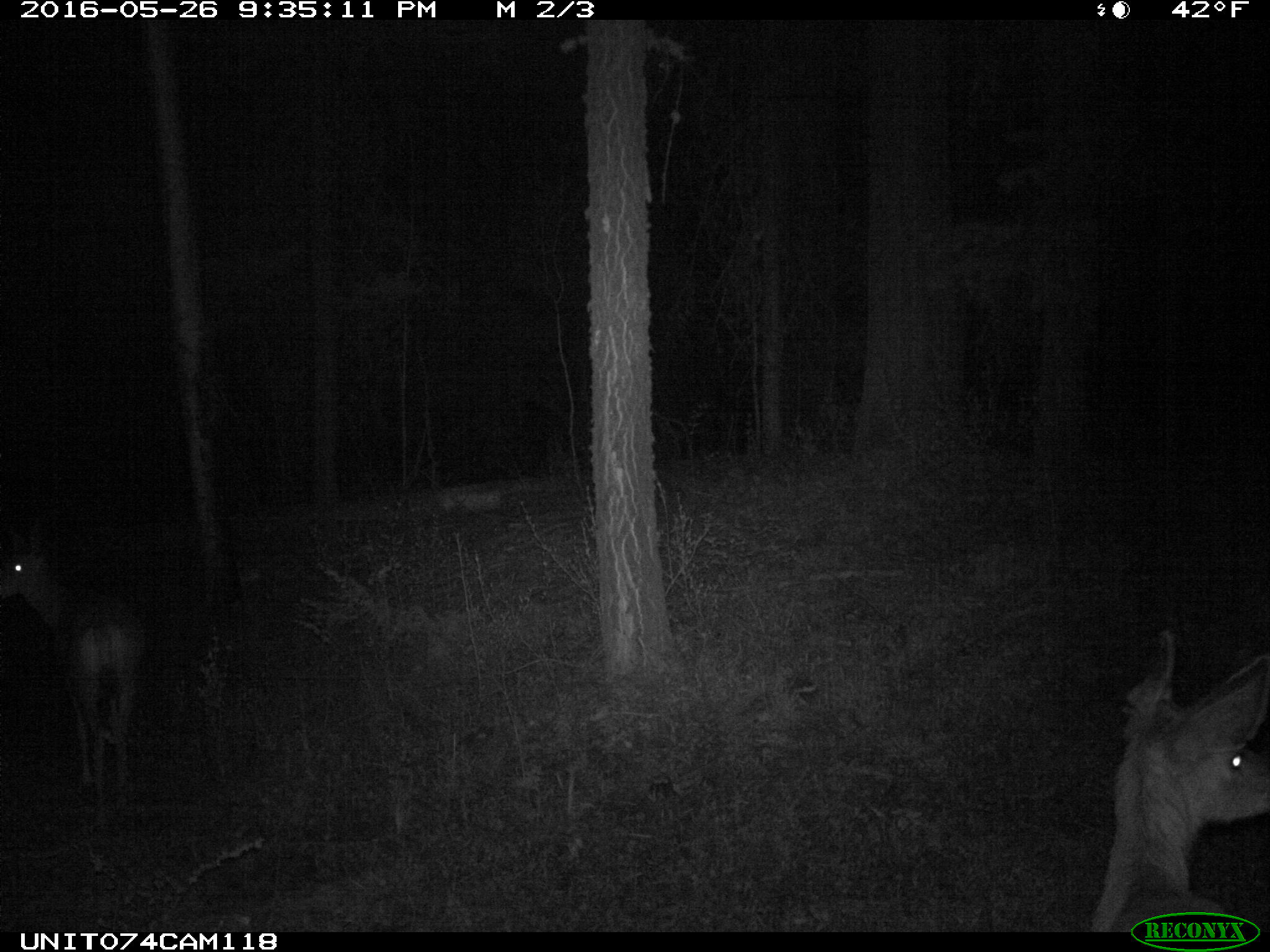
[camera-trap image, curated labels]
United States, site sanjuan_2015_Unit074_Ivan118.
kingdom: Animalia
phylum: Chordata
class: Mammalia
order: Artiodactyla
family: Cervidae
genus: Odocoileus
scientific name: Odocoileus hemionus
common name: mule deer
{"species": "Odocoileus hemionus (mule deer)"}